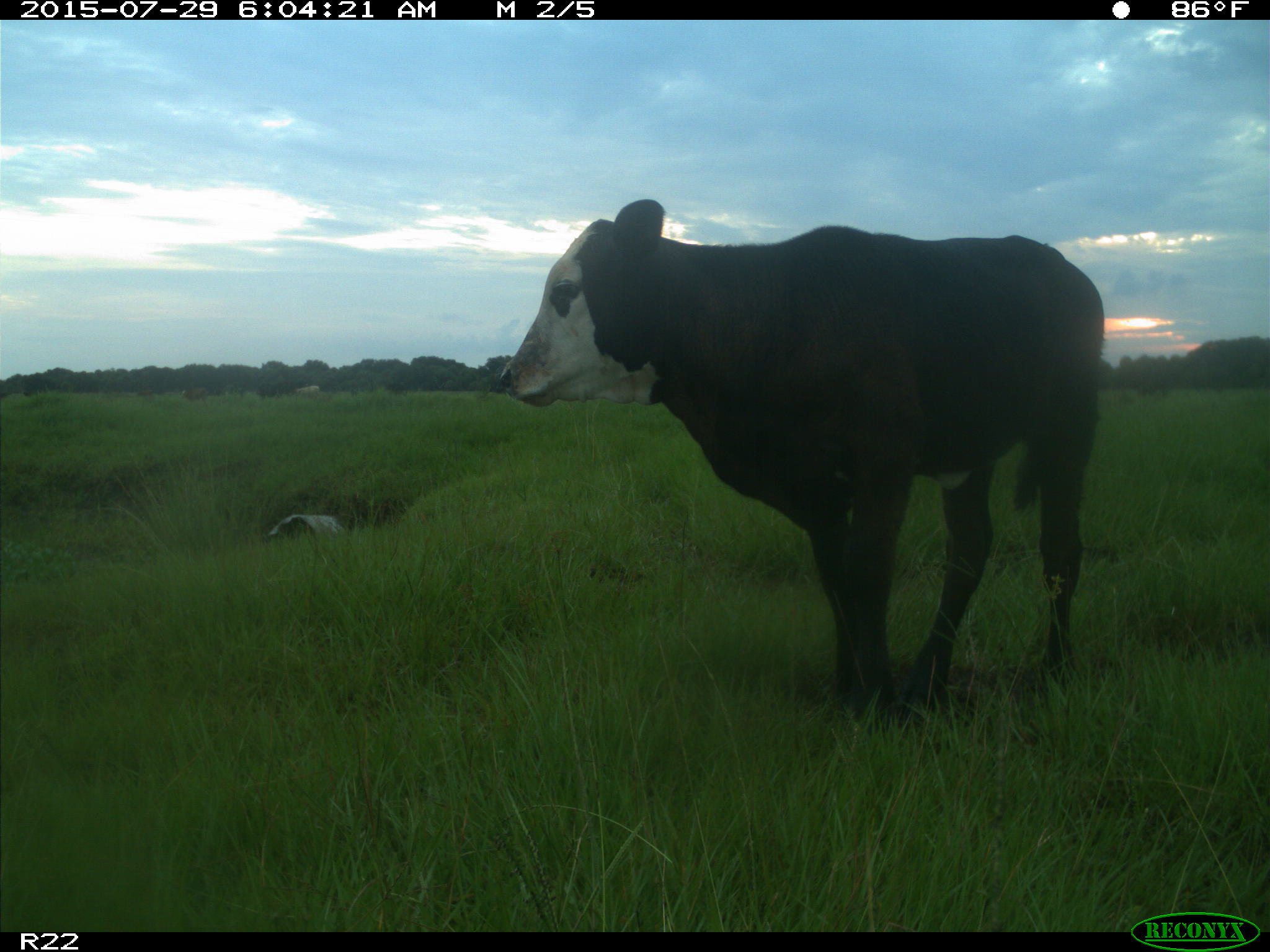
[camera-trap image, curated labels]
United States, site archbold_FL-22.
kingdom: Animalia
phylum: Chordata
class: Mammalia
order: Artiodactyla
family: Bovidae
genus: Bos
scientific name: Bos taurus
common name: domestic cow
Bos taurus (domestic cow).